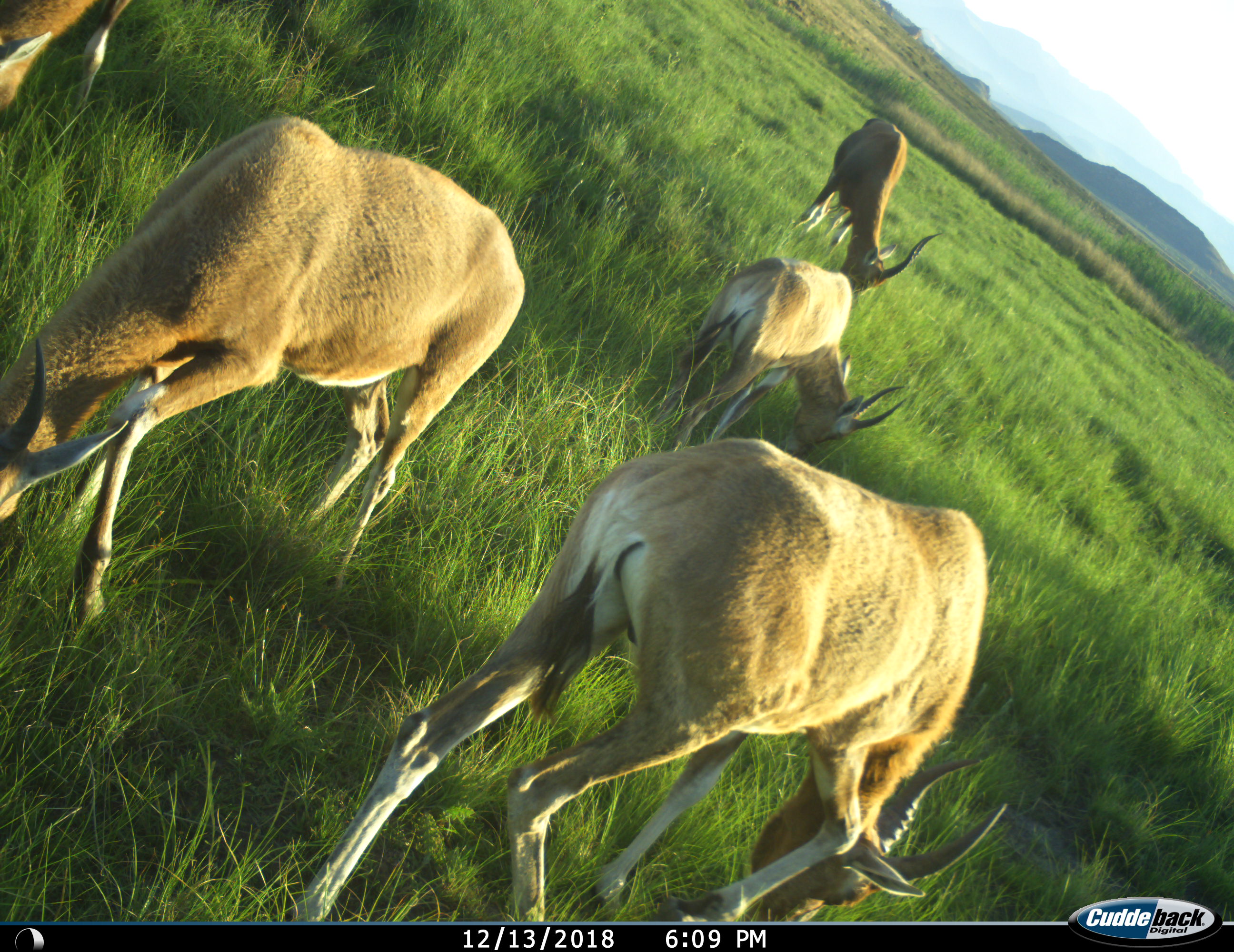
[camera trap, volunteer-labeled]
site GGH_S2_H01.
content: unidentified animal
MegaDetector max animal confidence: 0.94